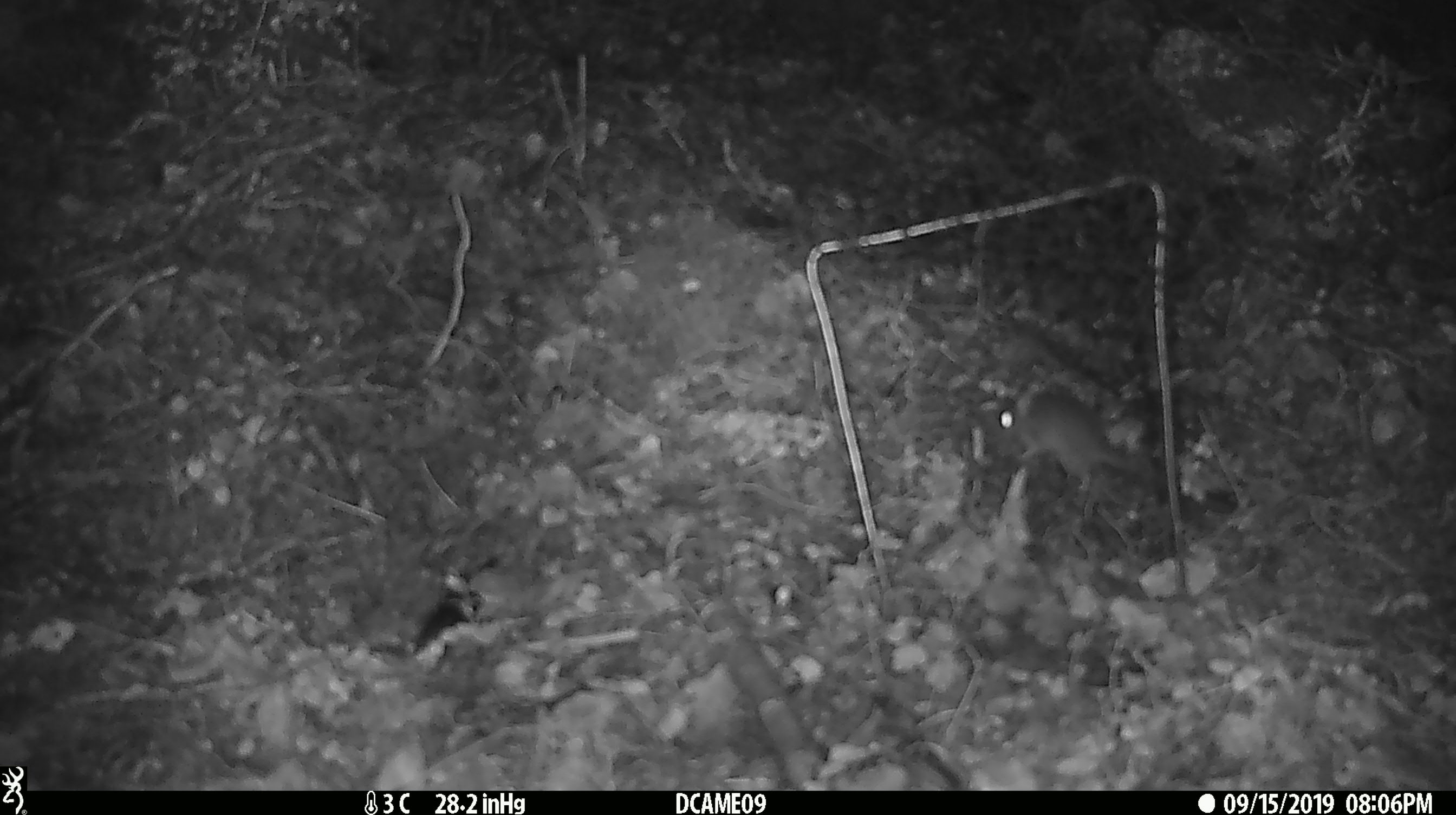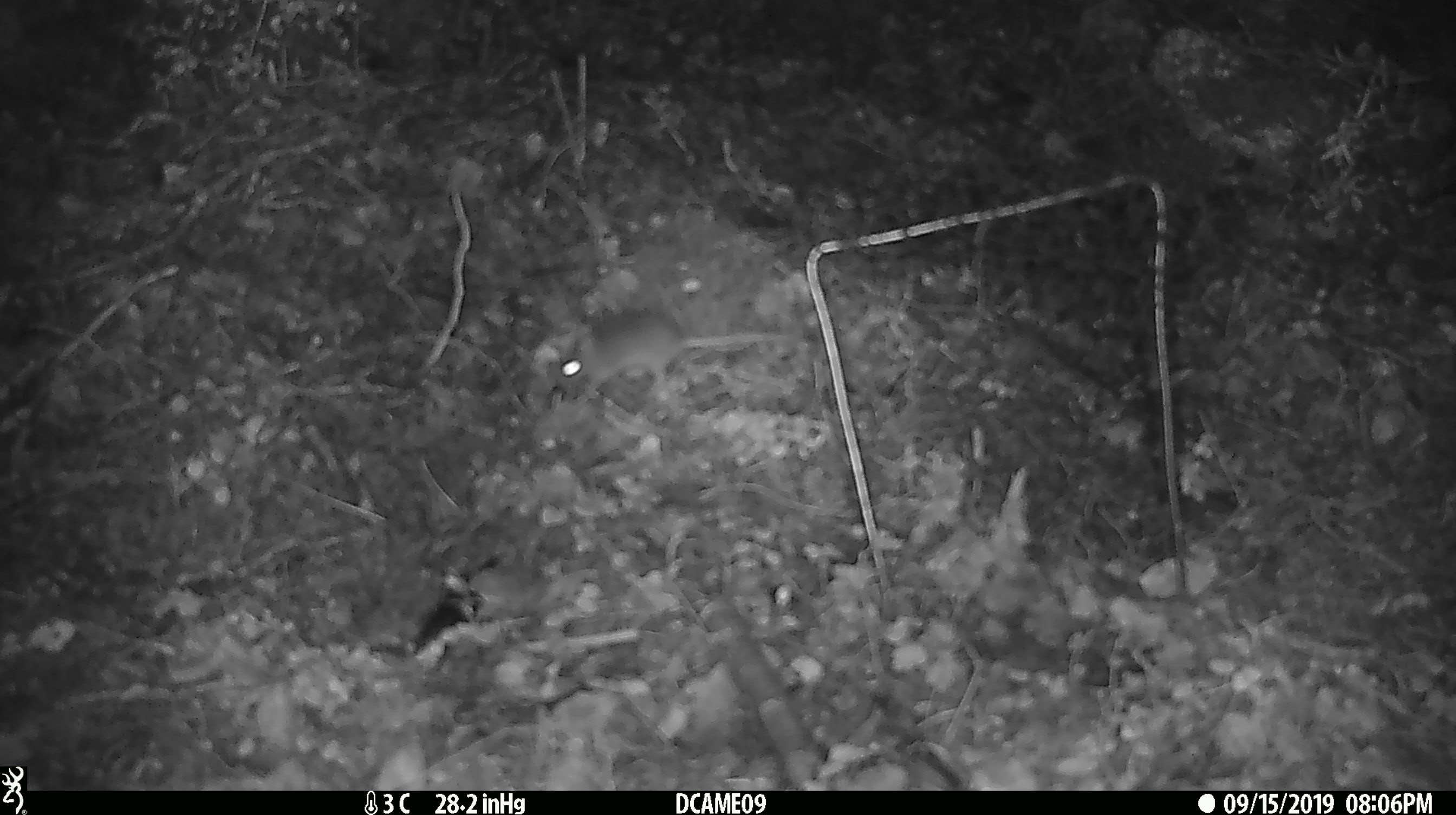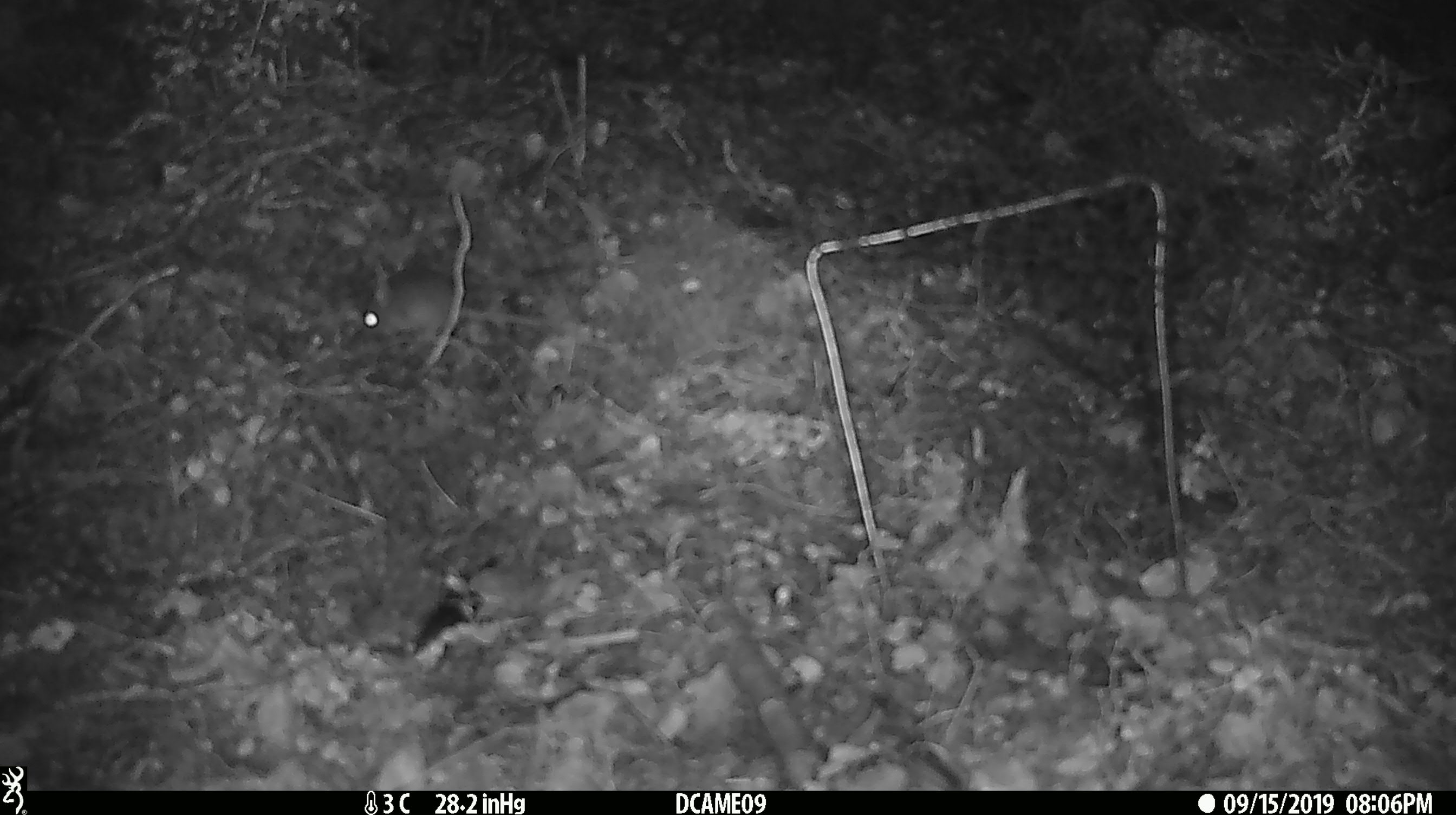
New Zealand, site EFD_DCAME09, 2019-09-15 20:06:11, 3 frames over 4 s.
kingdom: Animalia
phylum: Chordata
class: Mammalia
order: Rodentia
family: Muridae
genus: Mus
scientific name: Mus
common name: mouse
Mouse (Mus).